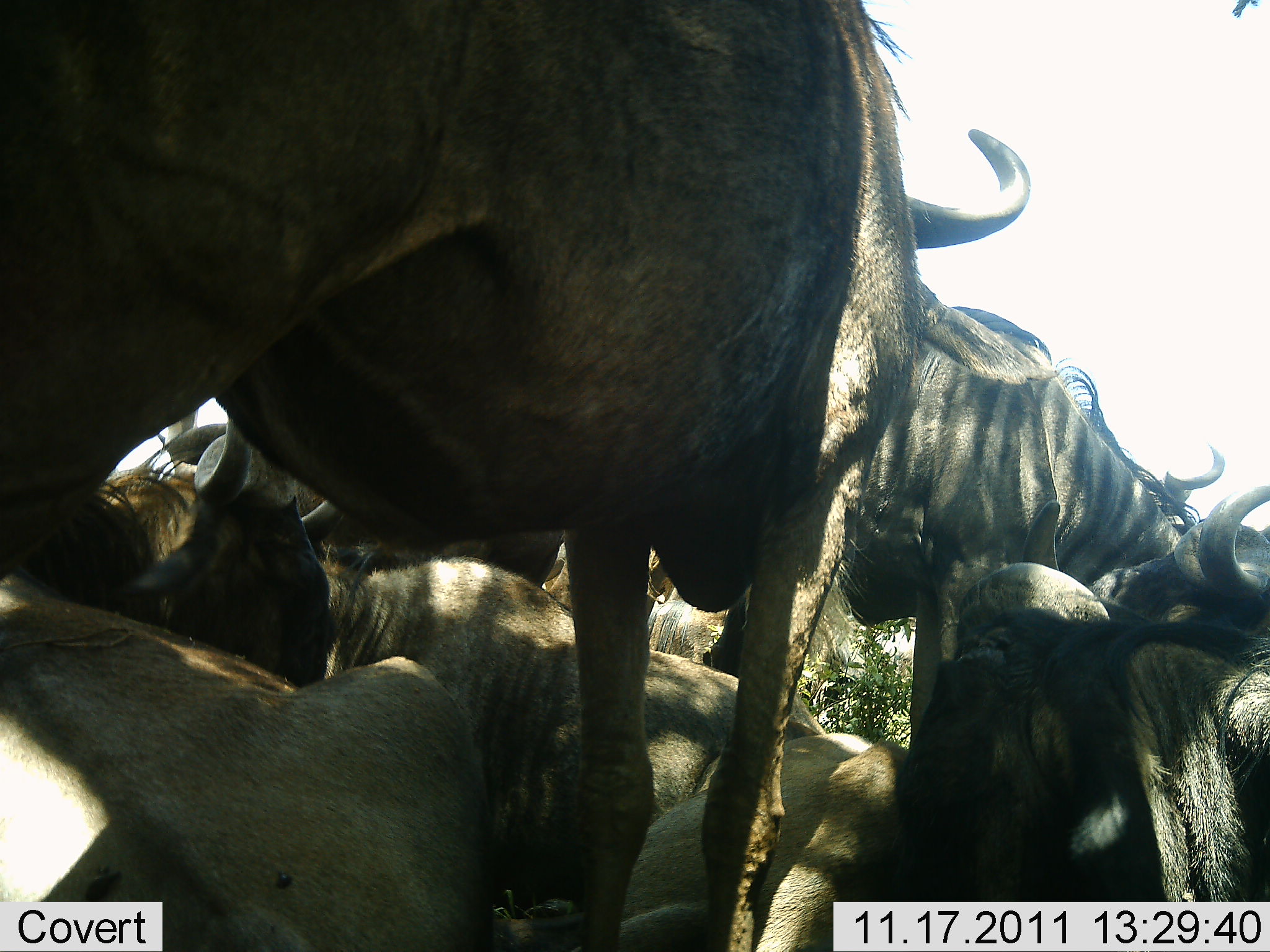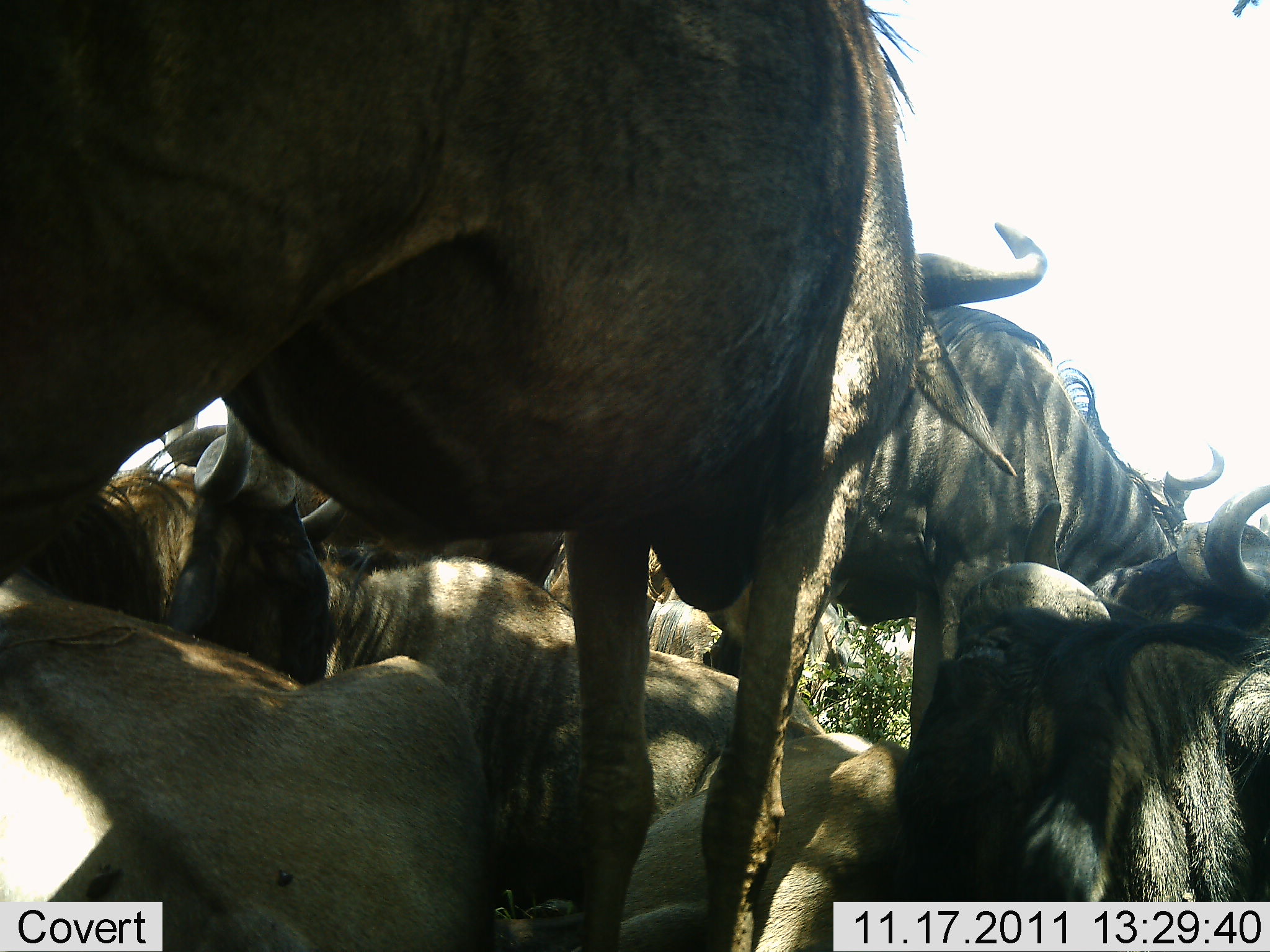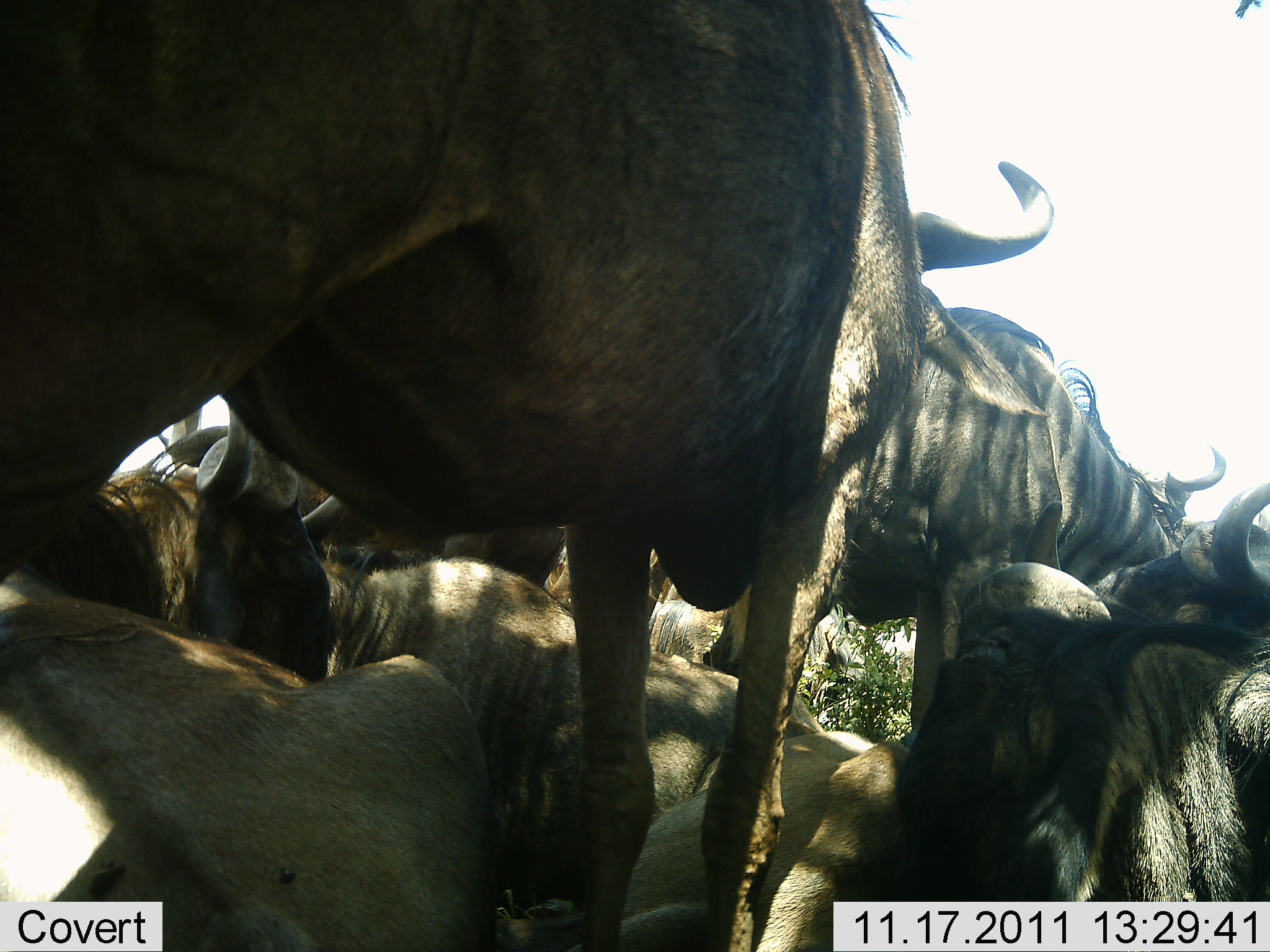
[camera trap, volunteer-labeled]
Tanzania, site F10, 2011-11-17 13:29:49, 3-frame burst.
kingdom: Animalia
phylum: Chordata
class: Mammalia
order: Artiodactyla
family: Bovidae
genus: Connochaetes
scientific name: Connochaetes taurinus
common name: blue wildebeest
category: wildebeest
Wildebeest (blue wildebeest) (Connochaetes taurinus), count 7. Behavior (volunteer vote fractions): standing 54%, resting 77%, moving 8%, interacting 31%. Young present (vote fraction): 8%. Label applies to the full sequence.